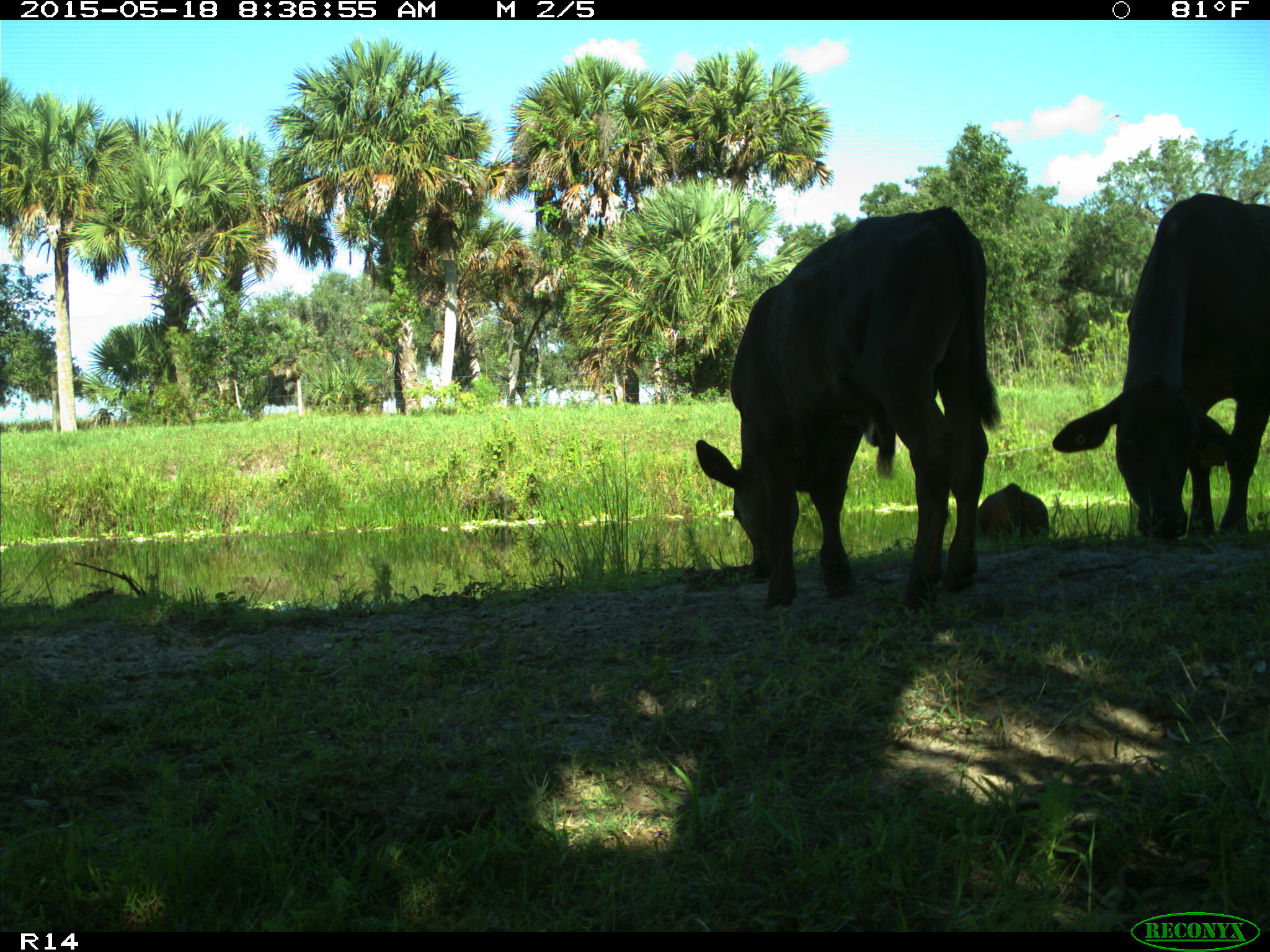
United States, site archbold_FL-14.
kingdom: Animalia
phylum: Chordata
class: Mammalia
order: Artiodactyla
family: Bovidae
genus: Bos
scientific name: Bos taurus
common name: domestic cow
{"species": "Bos taurus (domestic cow)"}